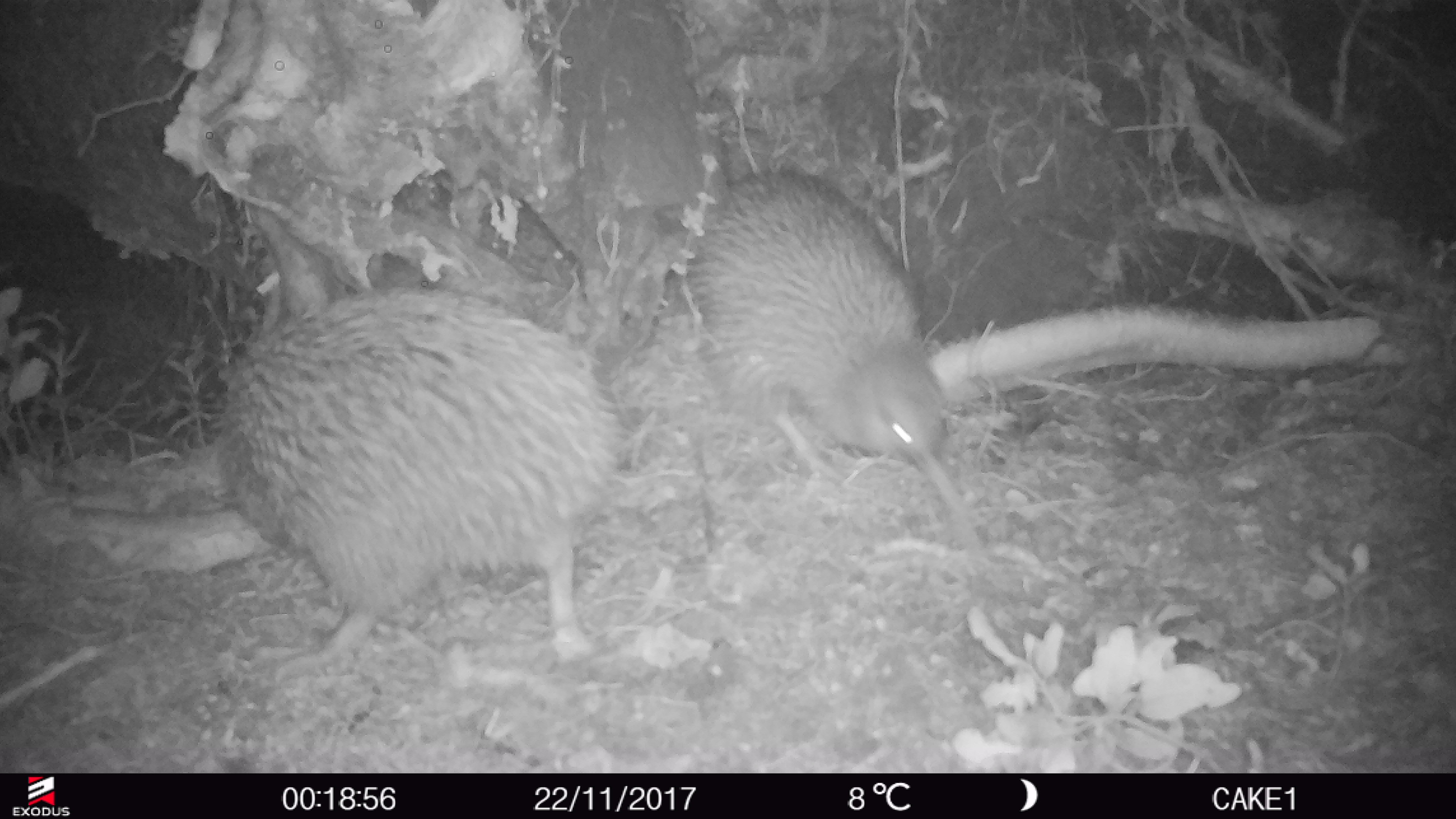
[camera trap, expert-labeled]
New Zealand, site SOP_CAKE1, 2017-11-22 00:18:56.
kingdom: Animalia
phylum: Chordata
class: Aves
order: Apterygiformes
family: Apterygidae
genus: Apteryx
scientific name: Apteryx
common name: kiwi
Kiwi (Apteryx).